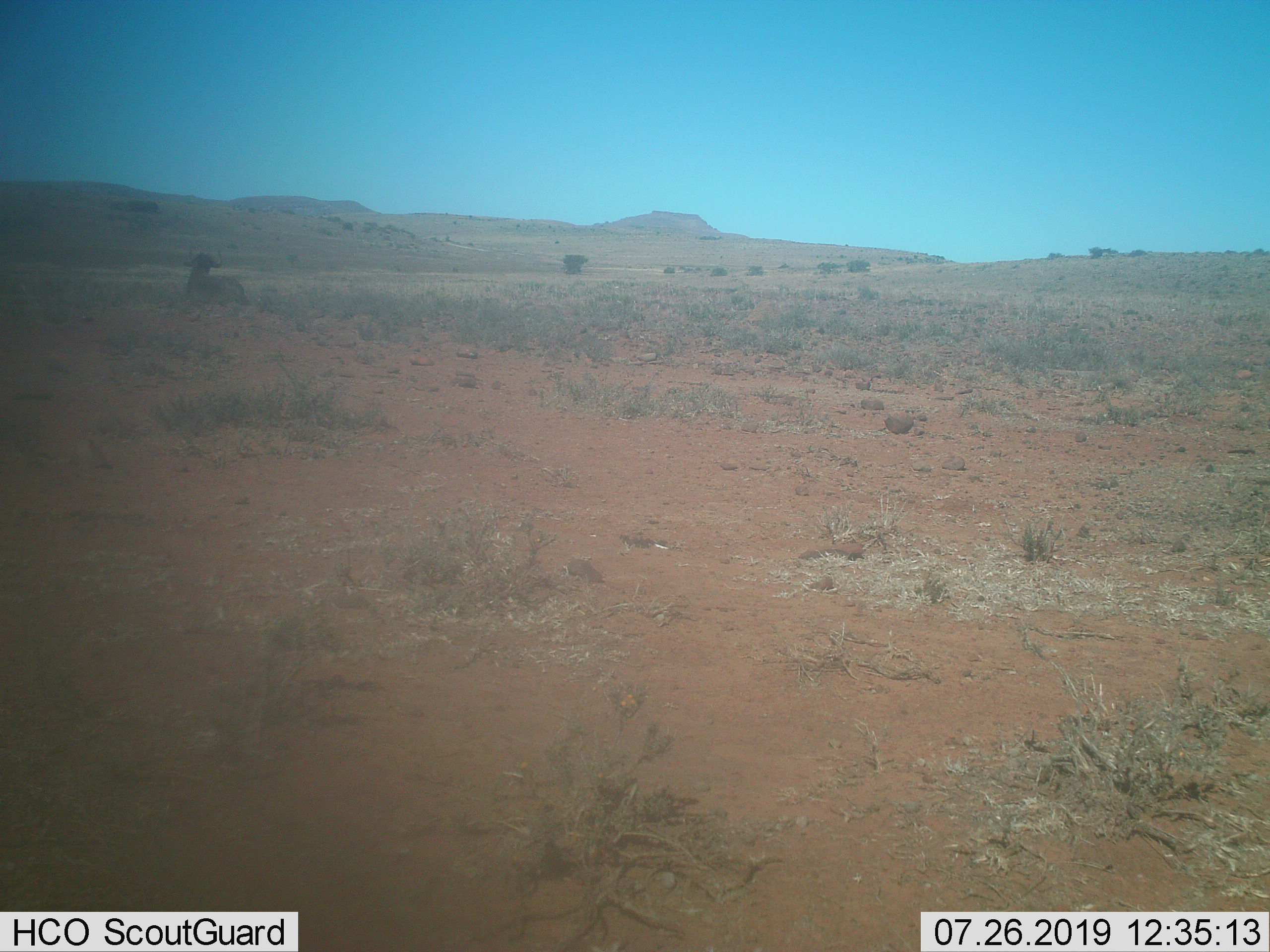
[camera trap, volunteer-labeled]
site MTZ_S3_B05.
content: unidentified animal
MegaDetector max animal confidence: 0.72